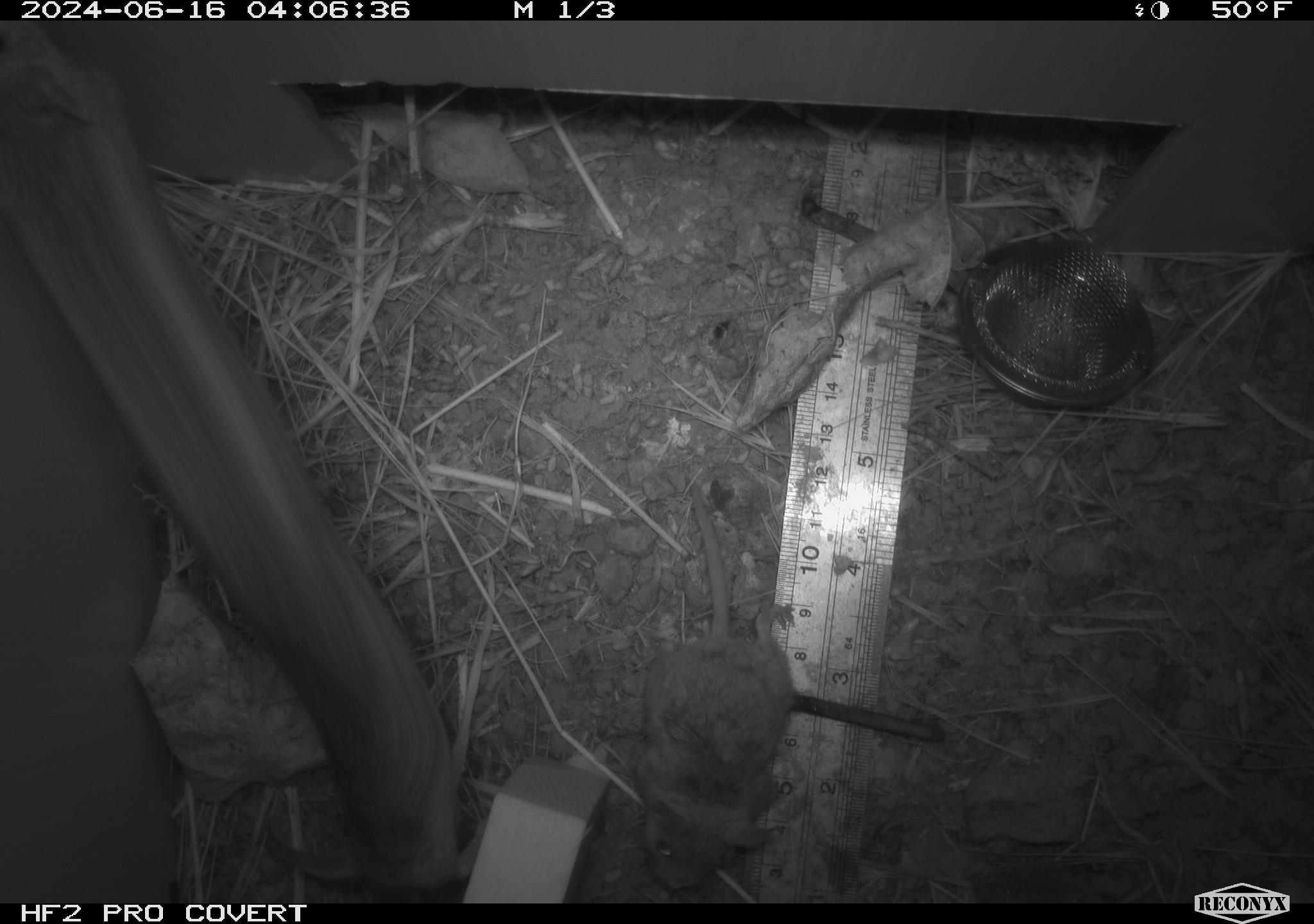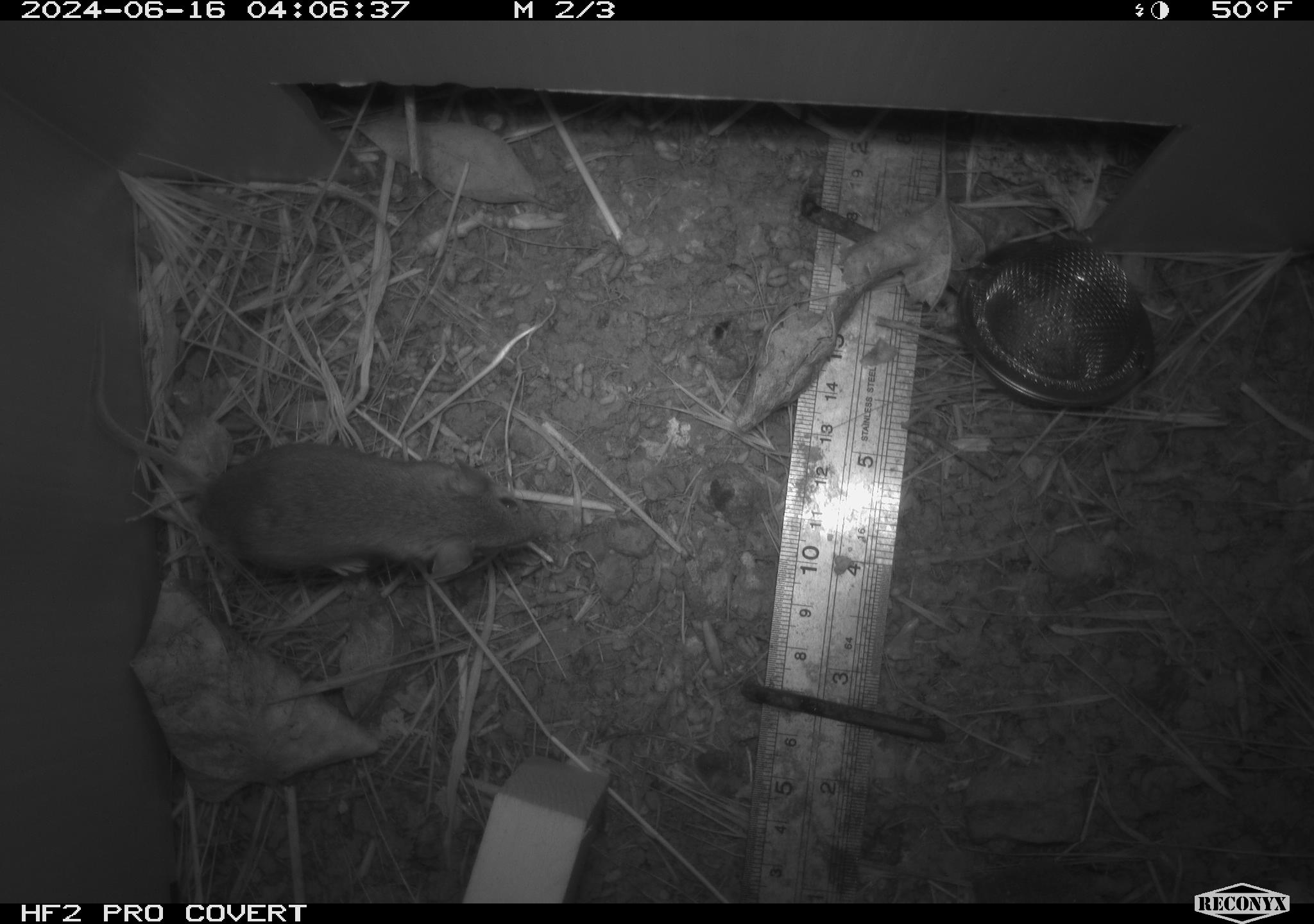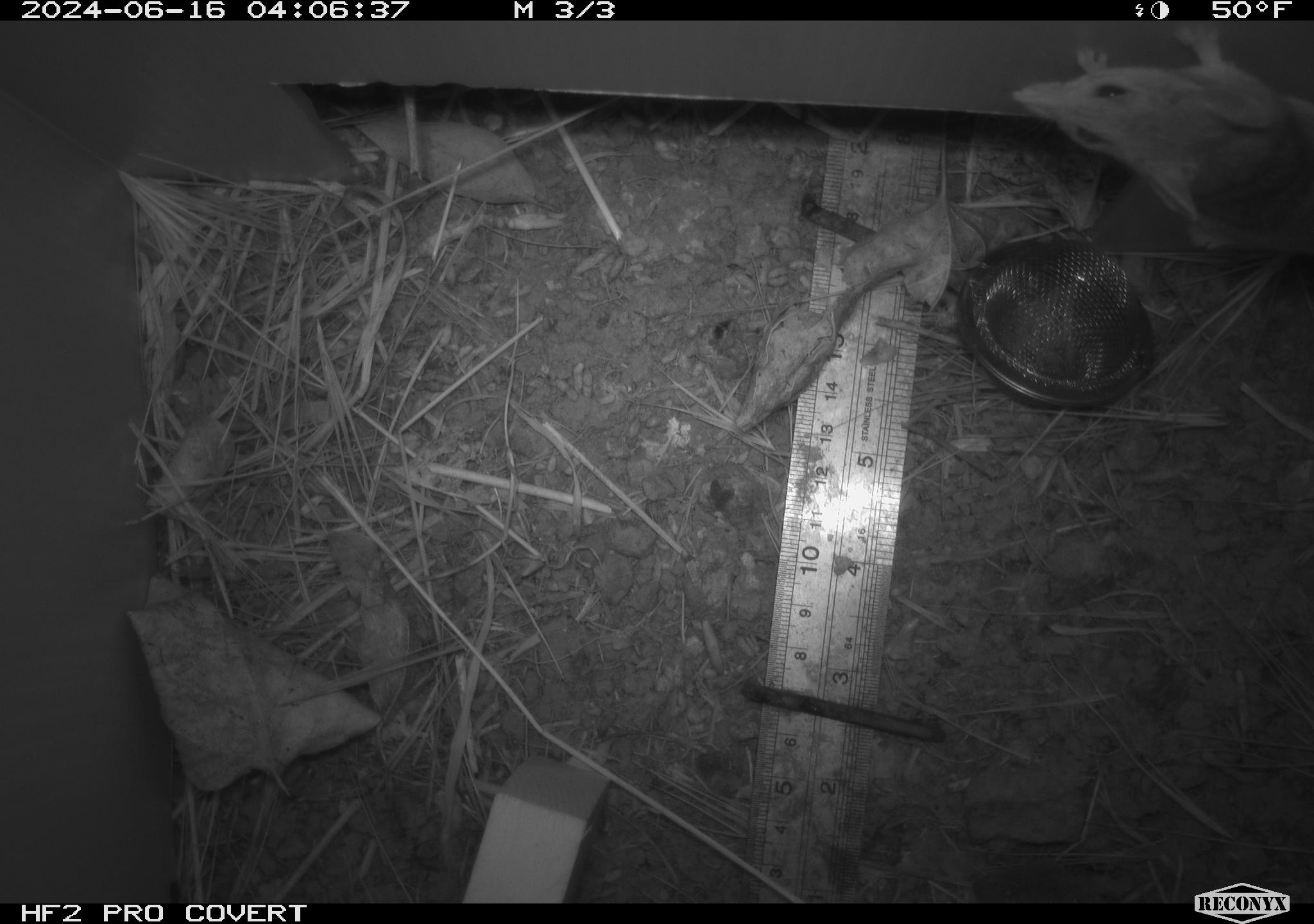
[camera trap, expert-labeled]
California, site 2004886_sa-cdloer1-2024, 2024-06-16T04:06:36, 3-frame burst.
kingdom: Animalia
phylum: Chordata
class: Mammalia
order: Rodentia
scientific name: Rodentia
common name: mouse species